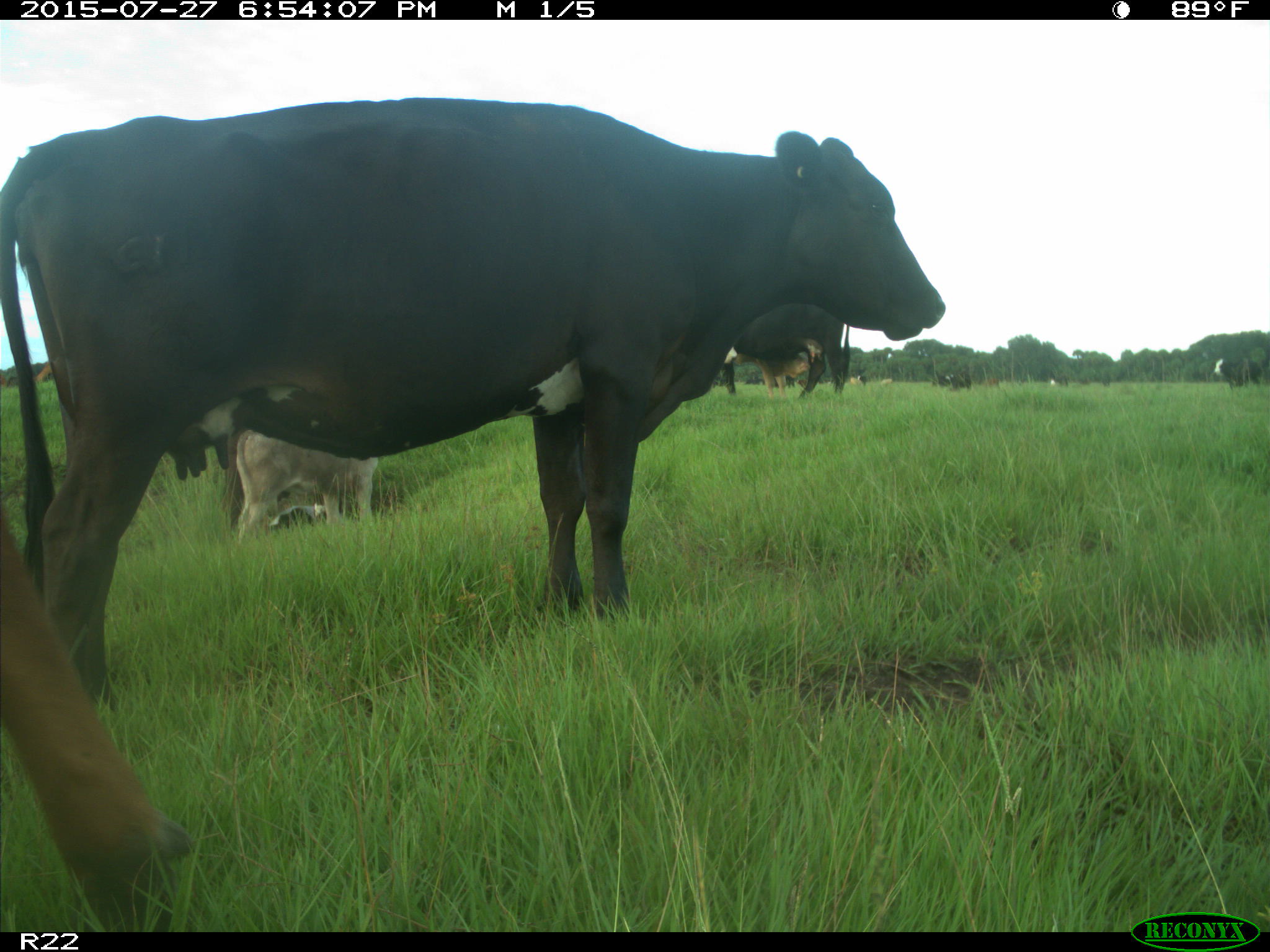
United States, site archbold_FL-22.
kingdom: Animalia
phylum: Chordata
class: Mammalia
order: Artiodactyla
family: Bovidae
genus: Bos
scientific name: Bos taurus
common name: domestic cow